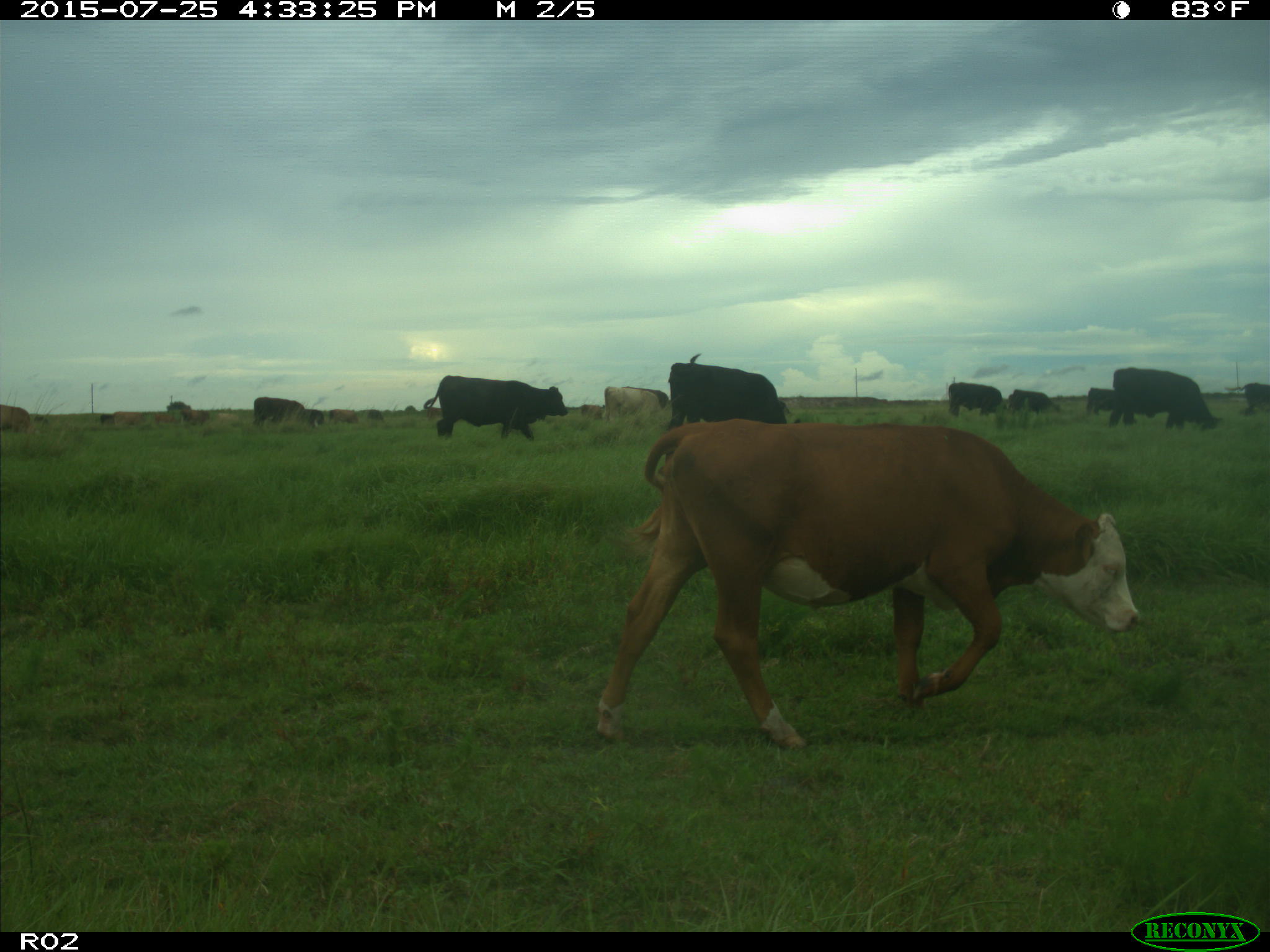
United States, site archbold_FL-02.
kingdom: Animalia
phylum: Chordata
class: Mammalia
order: Artiodactyla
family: Bovidae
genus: Bos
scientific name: Bos taurus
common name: domestic cow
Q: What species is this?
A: Bos taurus (domestic cow).